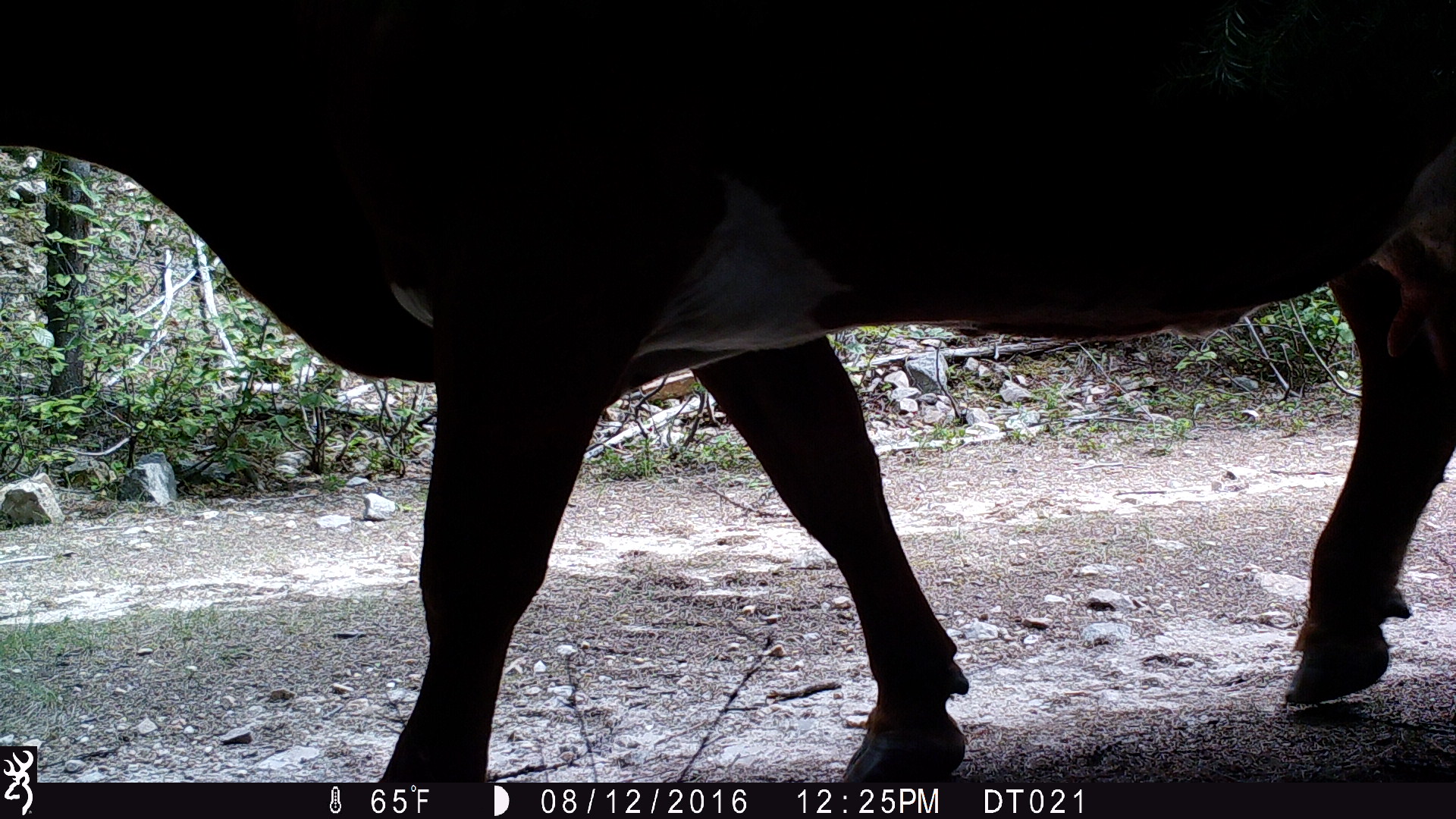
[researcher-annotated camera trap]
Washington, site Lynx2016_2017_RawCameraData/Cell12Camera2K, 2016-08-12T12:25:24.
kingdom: Animalia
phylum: Chordata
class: Mammalia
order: Artiodactyla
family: Bovidae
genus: Bos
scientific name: Bos taurus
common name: domestic cattle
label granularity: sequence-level